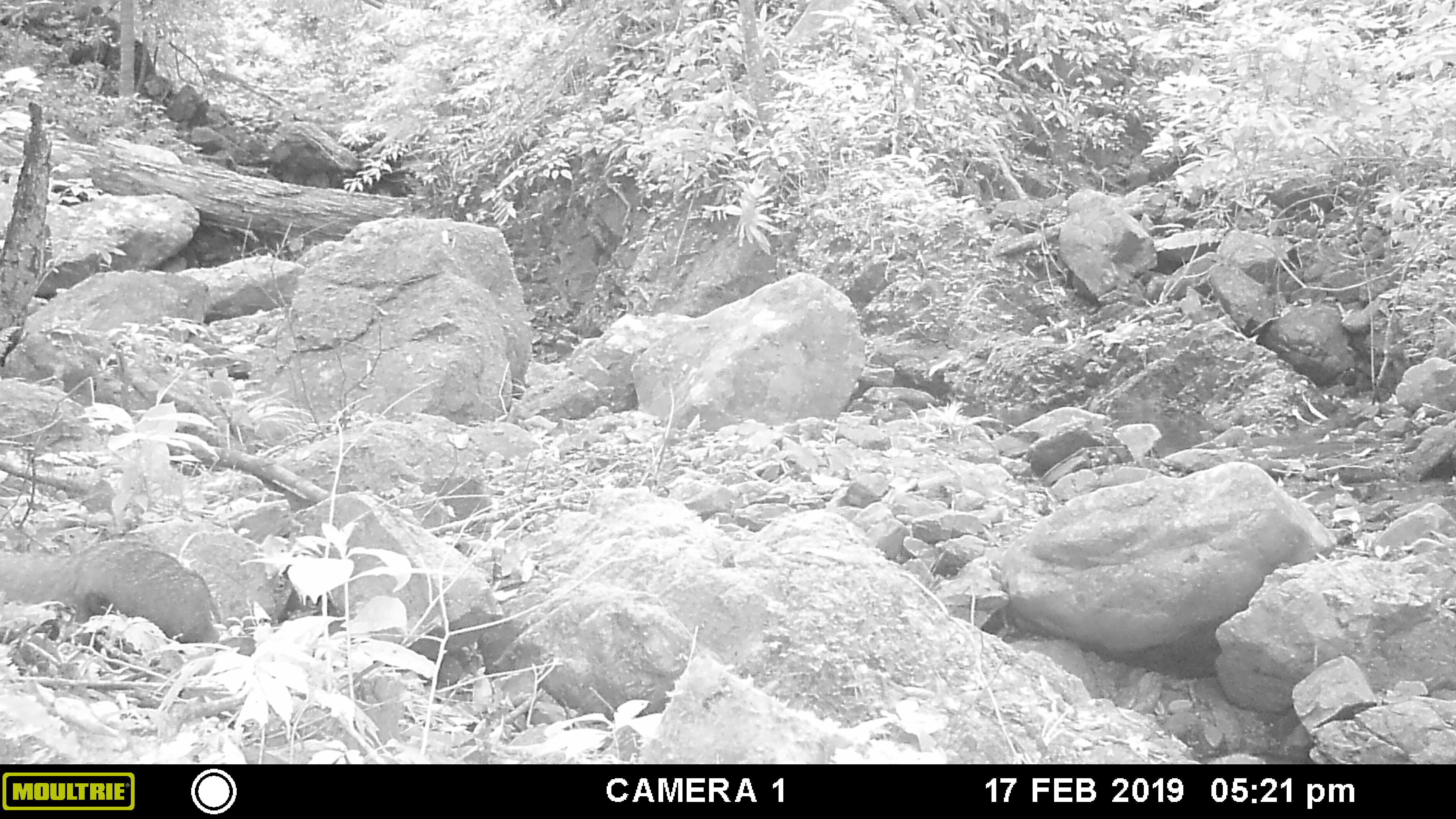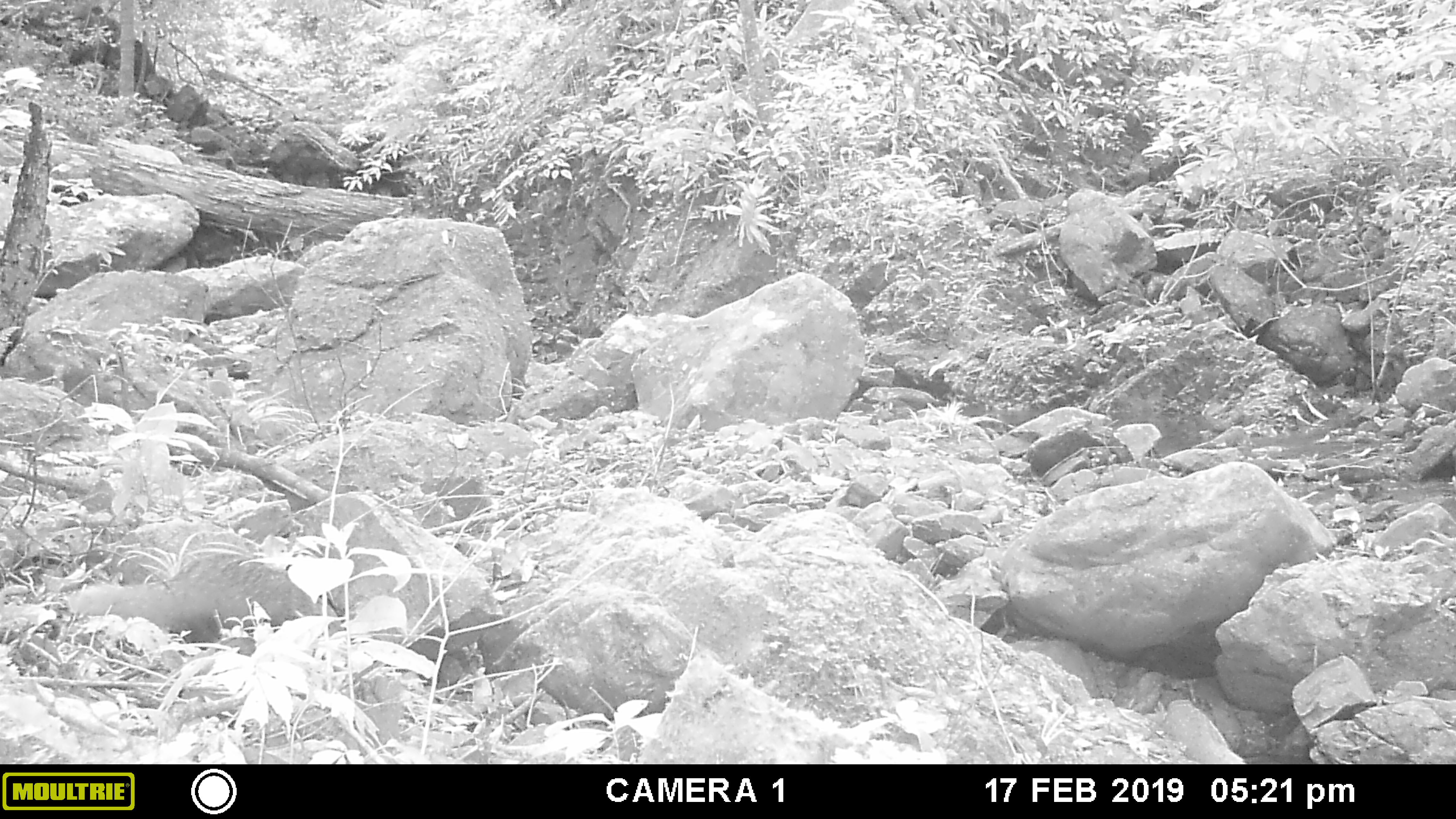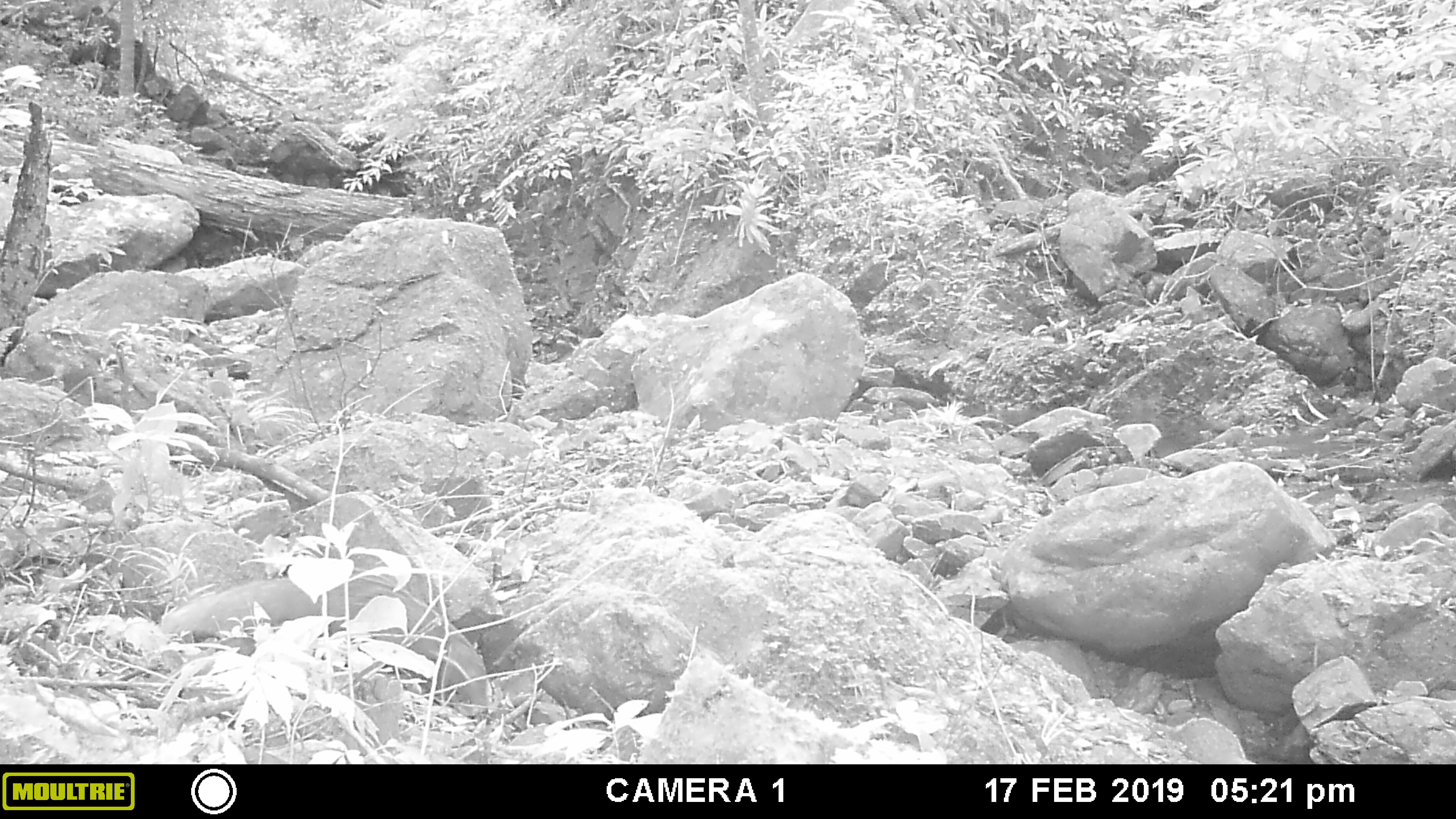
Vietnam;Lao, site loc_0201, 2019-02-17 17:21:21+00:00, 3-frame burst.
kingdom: Animalia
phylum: Chordata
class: Mammalia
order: Carnivora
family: Herpestidae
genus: Urva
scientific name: Urva urva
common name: crab-eating mongoose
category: crab eating mongoose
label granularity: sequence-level